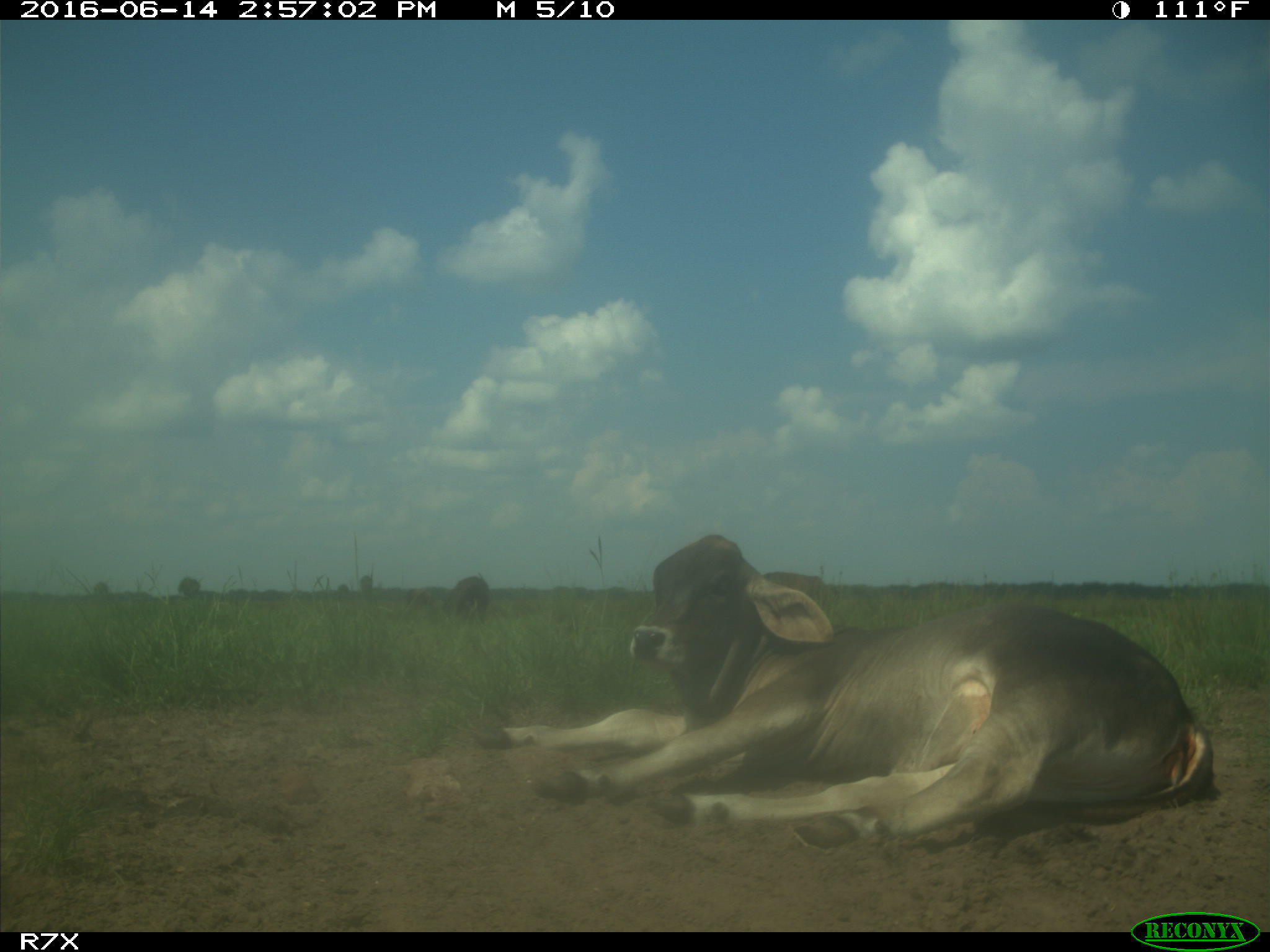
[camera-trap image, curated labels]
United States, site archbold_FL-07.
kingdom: Animalia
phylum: Chordata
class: Mammalia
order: Artiodactyla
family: Bovidae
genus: Bos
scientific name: Bos taurus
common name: domestic cow